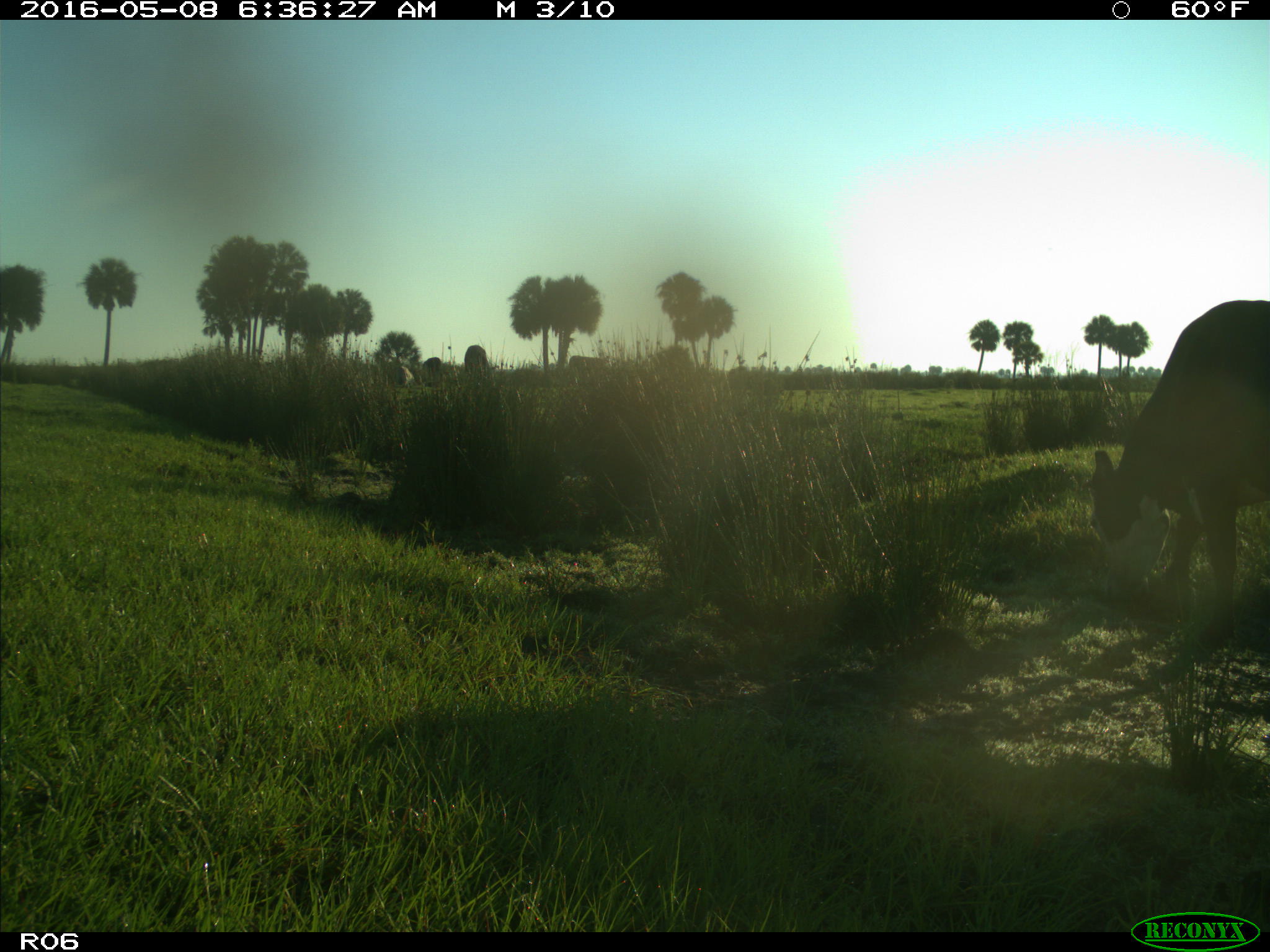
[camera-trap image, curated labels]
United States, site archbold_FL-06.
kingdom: Animalia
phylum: Chordata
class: Mammalia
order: Artiodactyla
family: Bovidae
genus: Bos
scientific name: Bos taurus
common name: domestic cow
Bos taurus (domestic cow).